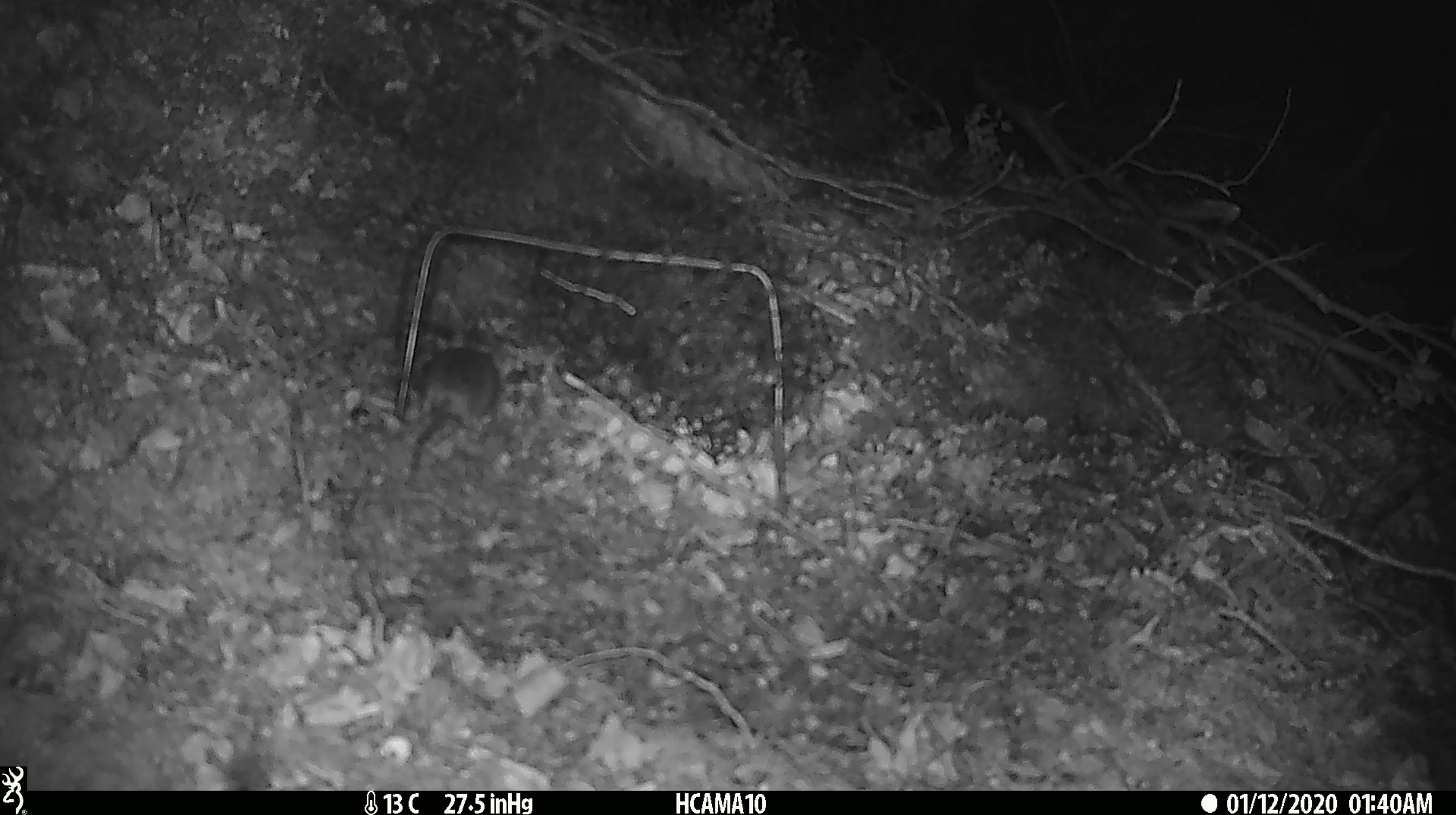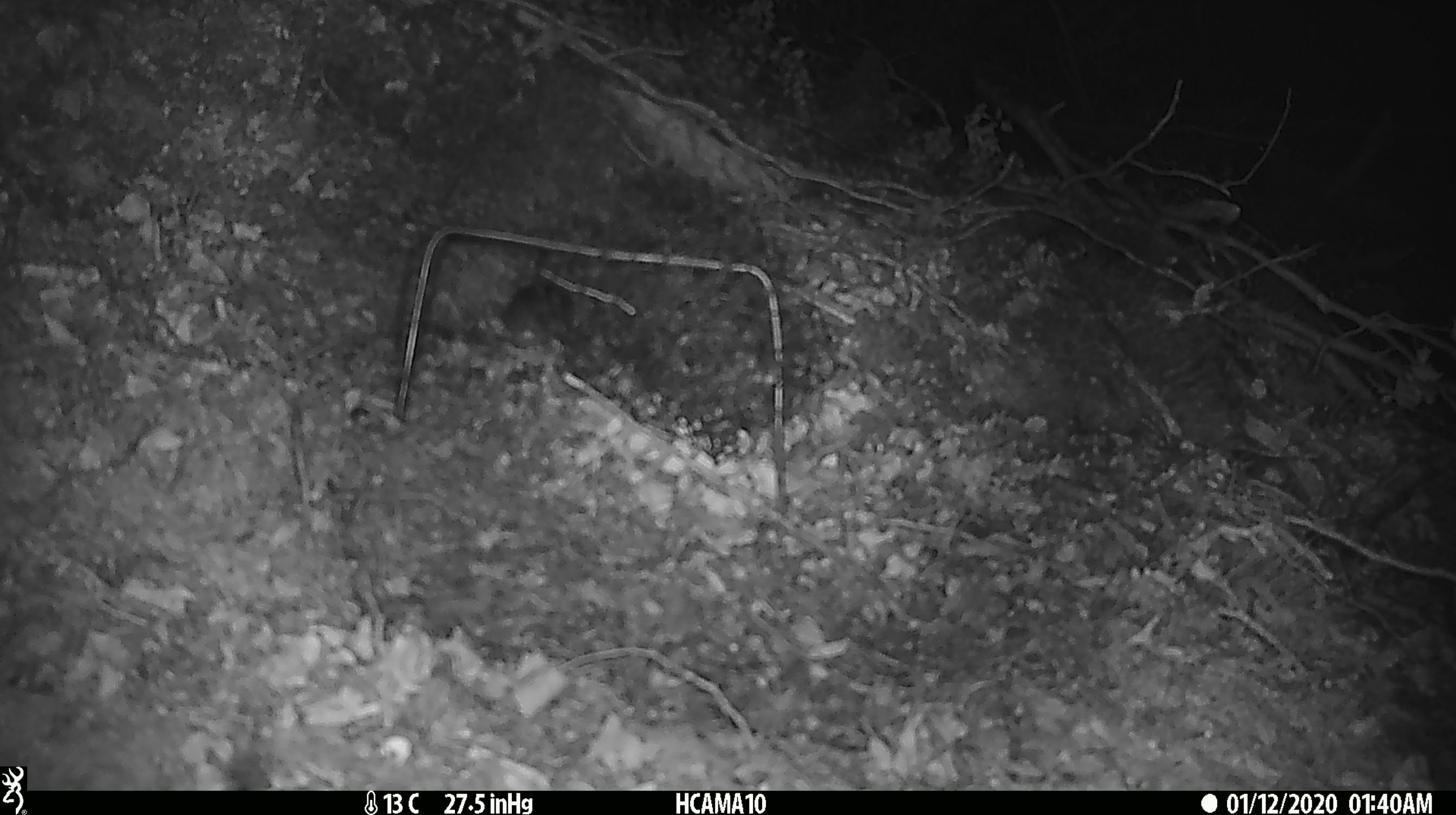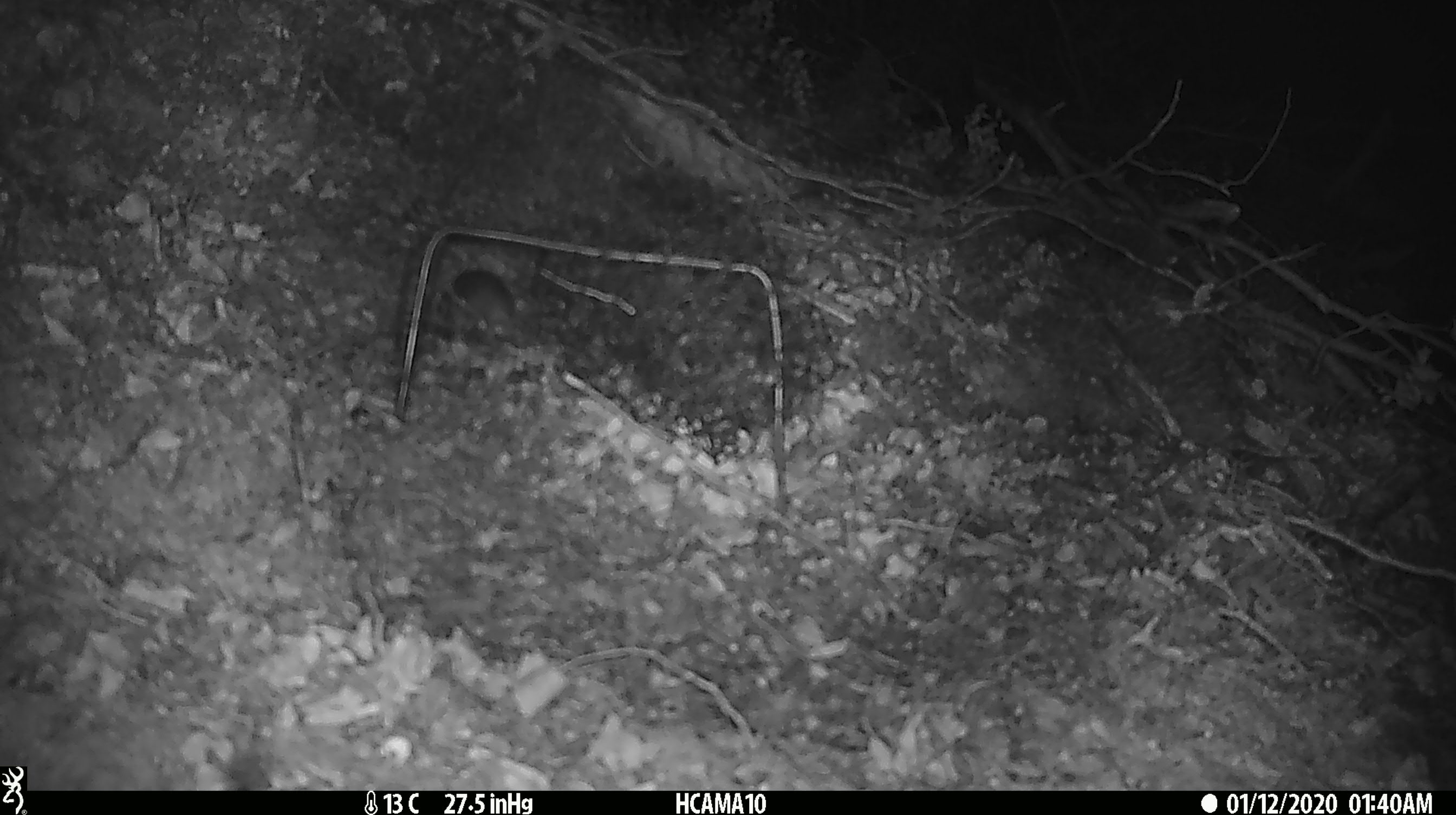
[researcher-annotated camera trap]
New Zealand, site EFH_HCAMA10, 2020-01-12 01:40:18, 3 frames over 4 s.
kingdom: Animalia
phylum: Chordata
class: Mammalia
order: Rodentia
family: Muridae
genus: Mus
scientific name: Mus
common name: mouse